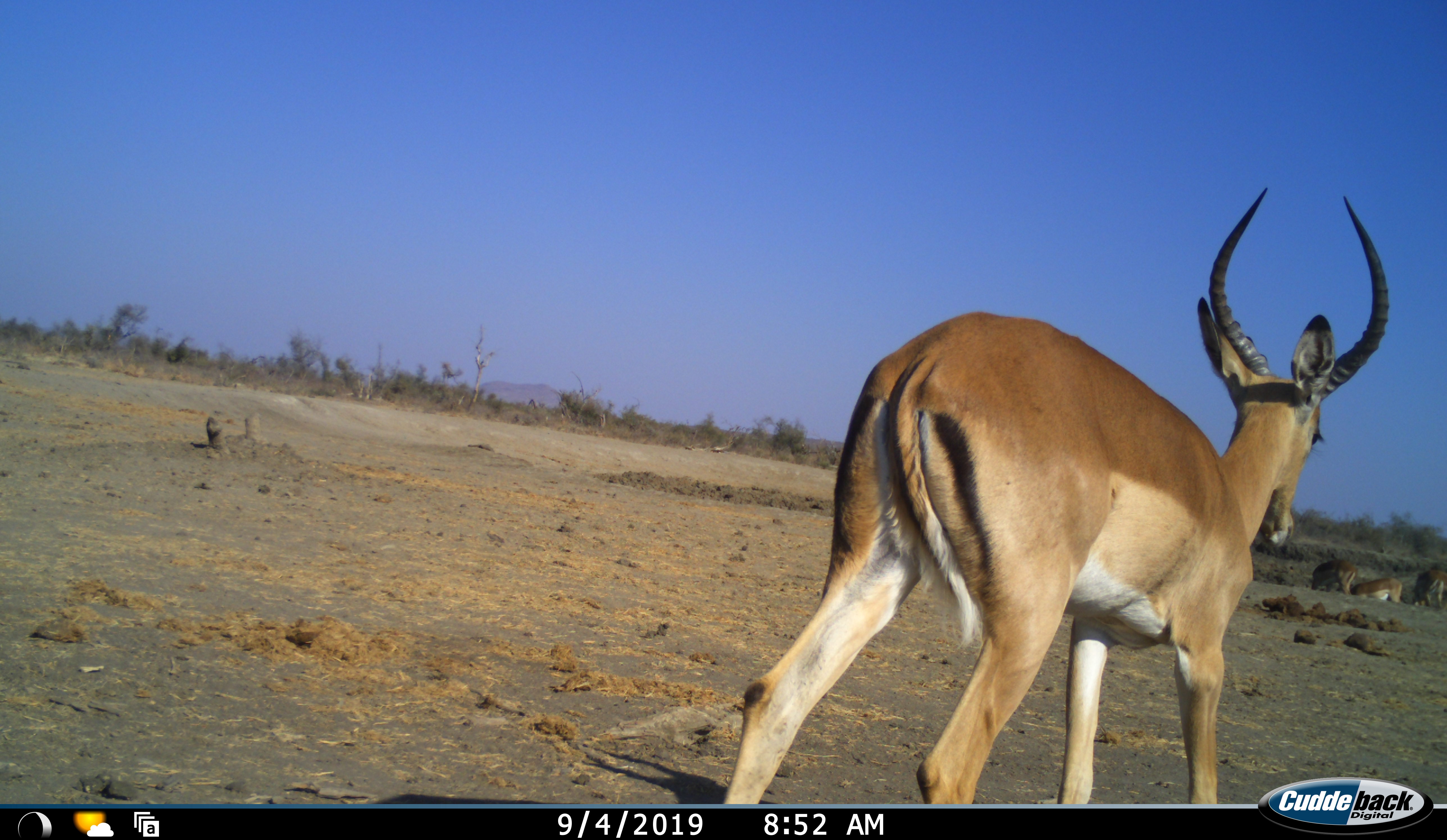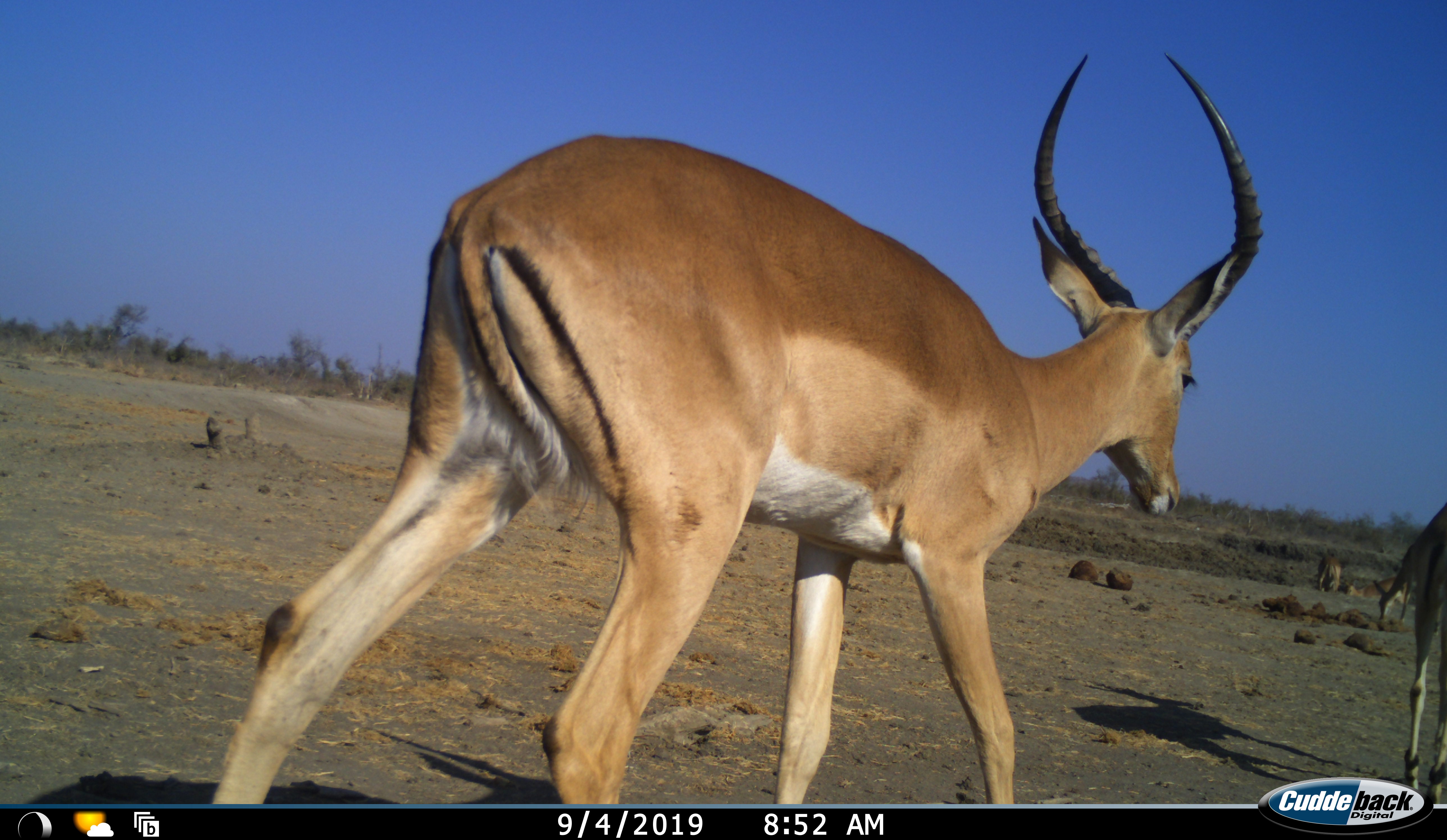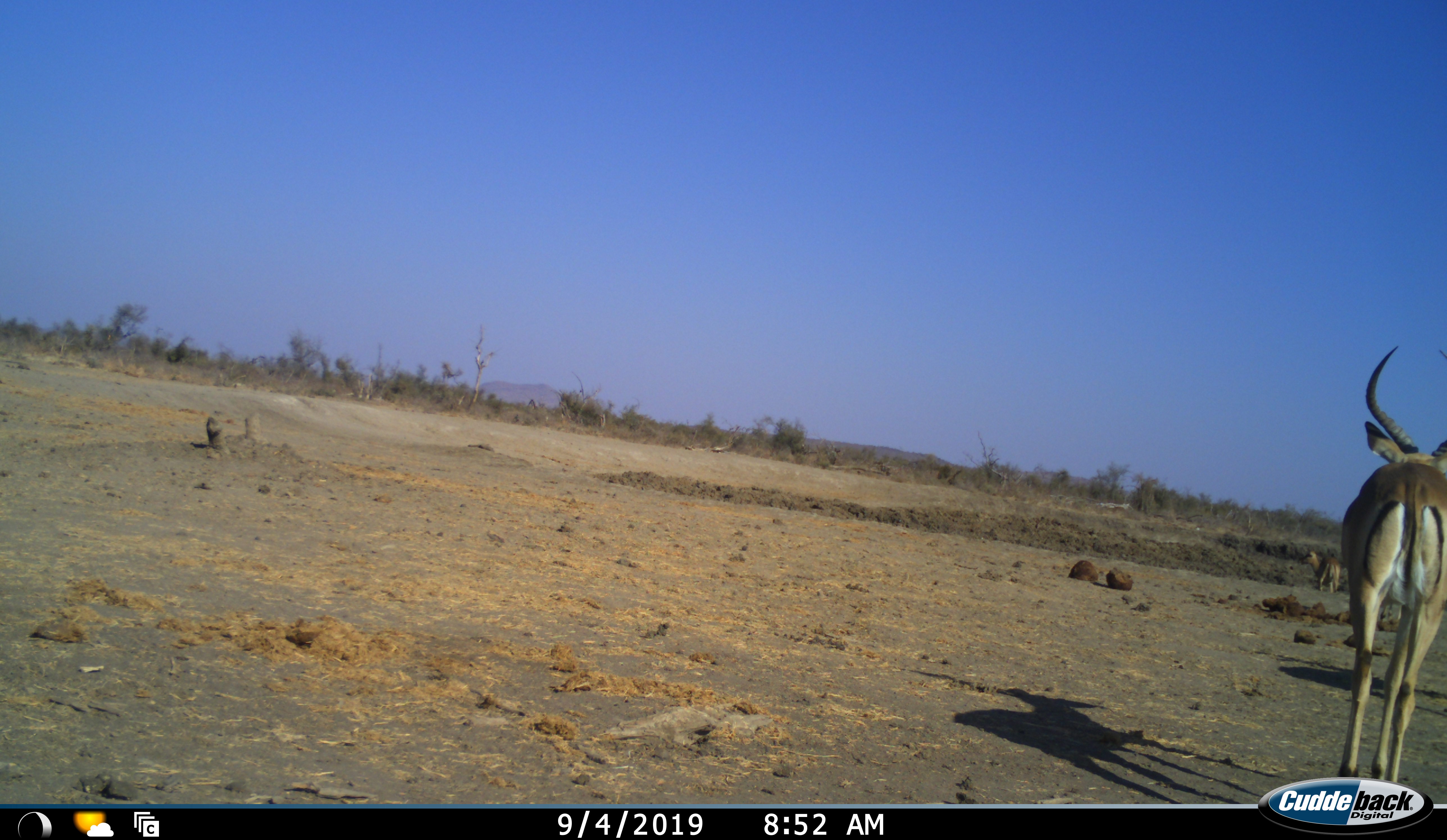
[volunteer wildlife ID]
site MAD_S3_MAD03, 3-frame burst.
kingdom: Animalia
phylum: Chordata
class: Mammalia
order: Artiodactyla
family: Bovidae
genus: Aepyceros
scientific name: Aepyceros melampus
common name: impala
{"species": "impala (Aepyceros melampus)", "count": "5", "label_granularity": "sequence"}